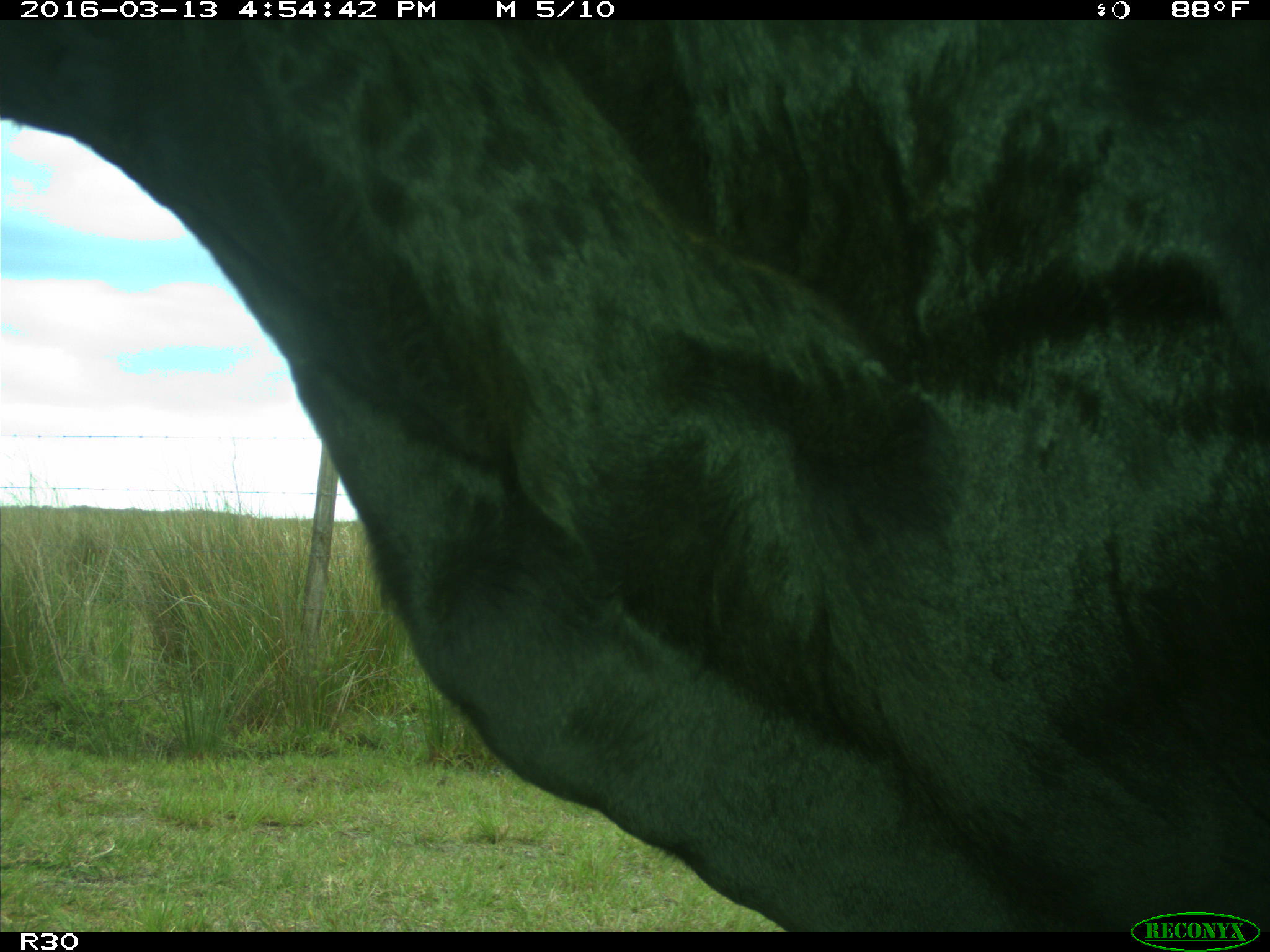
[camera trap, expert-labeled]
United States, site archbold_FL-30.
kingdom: Animalia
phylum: Chordata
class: Mammalia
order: Artiodactyla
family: Bovidae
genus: Bos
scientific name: Bos taurus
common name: domestic cow